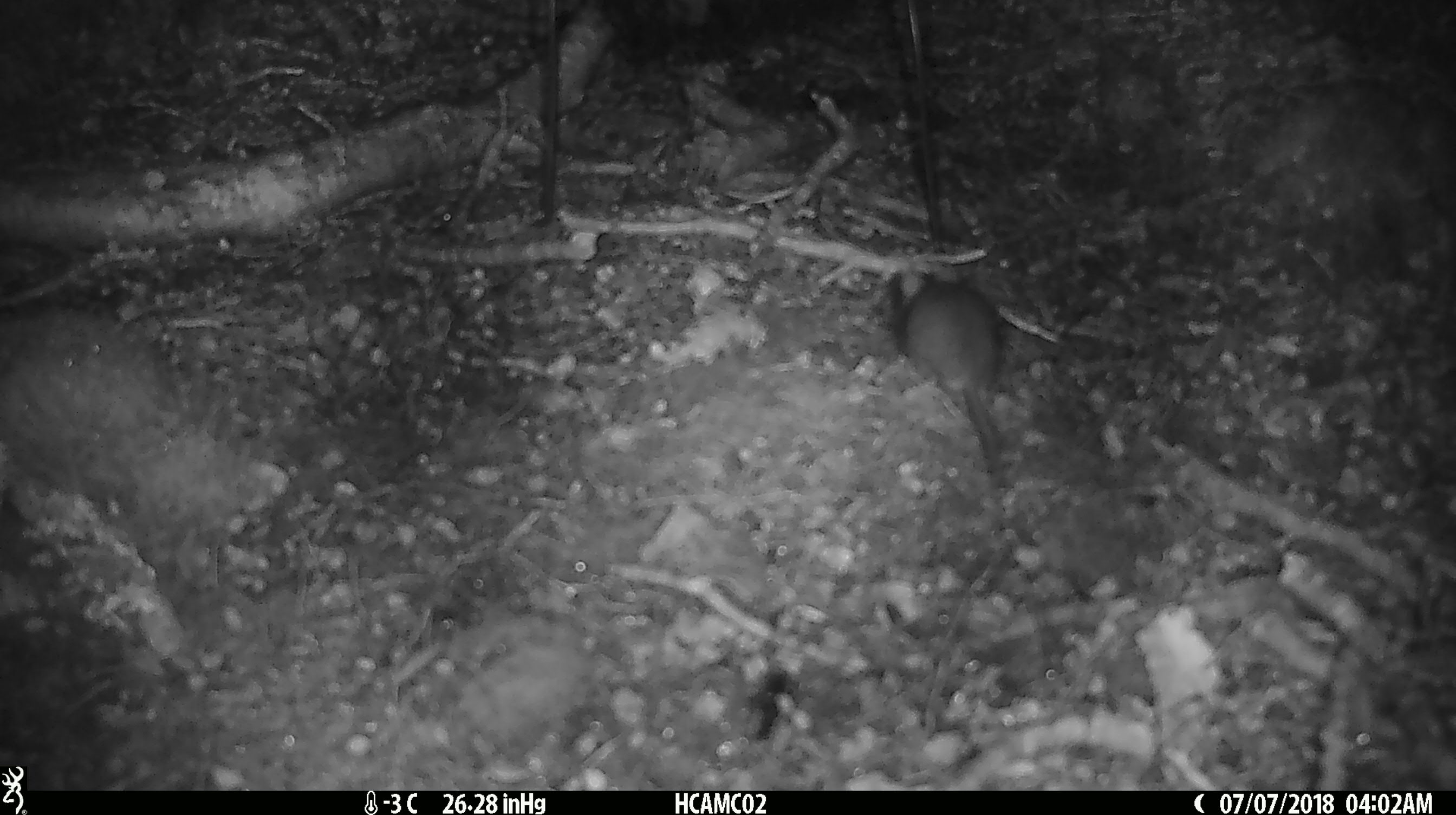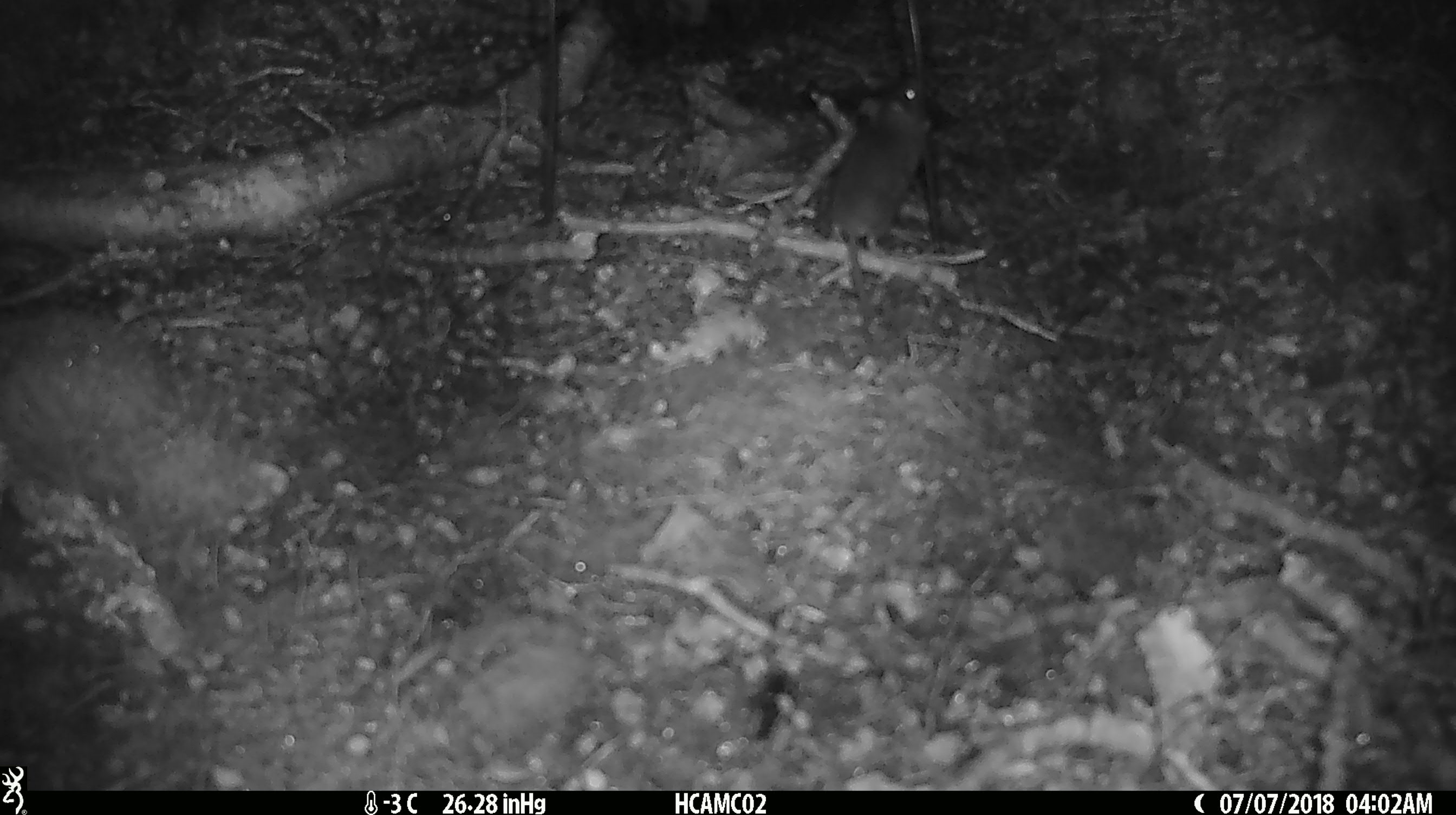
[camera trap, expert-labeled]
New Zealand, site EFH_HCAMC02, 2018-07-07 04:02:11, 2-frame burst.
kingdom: Animalia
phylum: Chordata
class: Mammalia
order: Rodentia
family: Muridae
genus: Mus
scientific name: Mus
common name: mouse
Mouse (Mus).